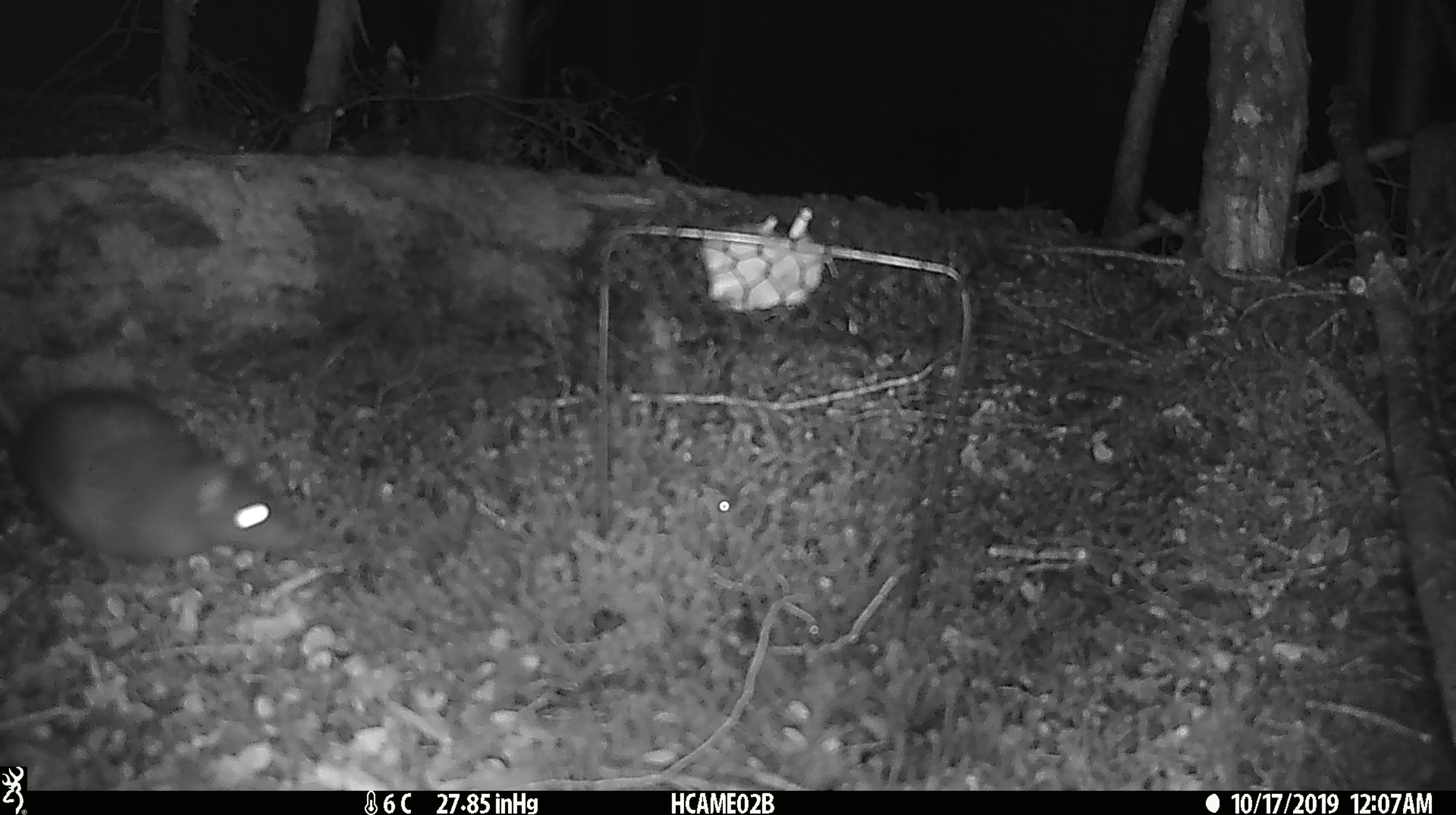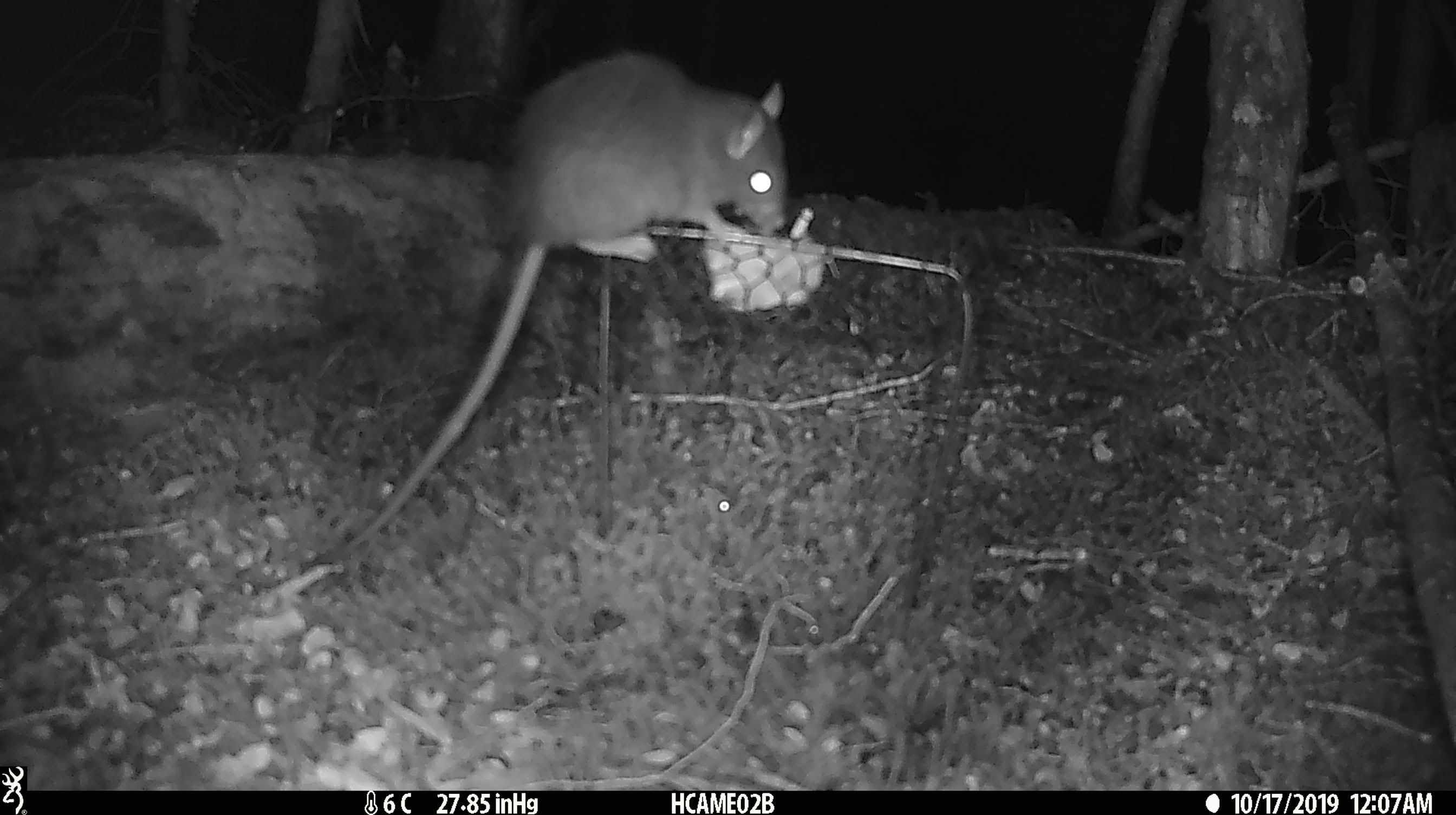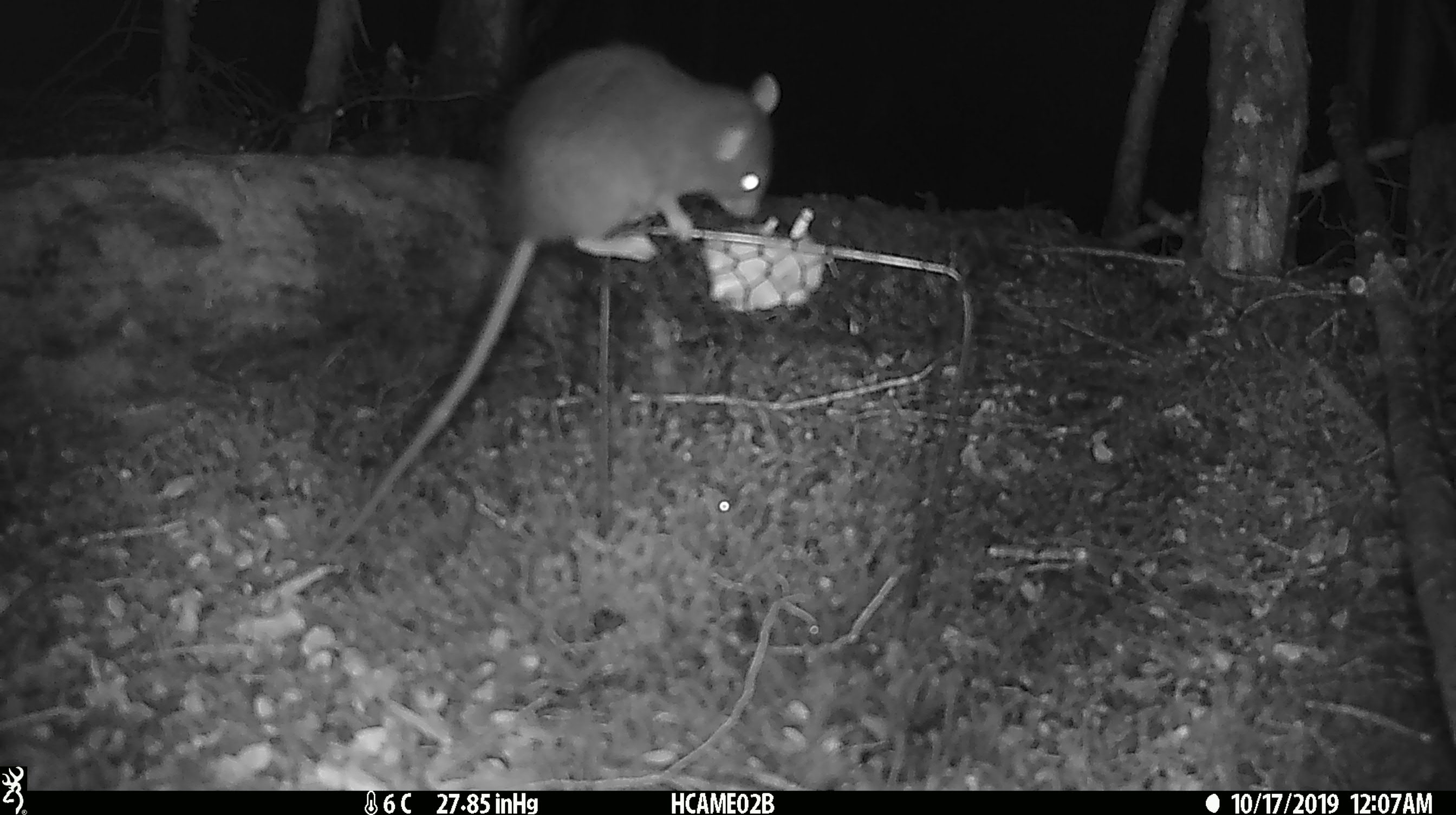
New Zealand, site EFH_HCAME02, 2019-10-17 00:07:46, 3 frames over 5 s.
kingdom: Animalia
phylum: Chordata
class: Mammalia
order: Rodentia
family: Muridae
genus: Rattus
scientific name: Rattus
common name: rat